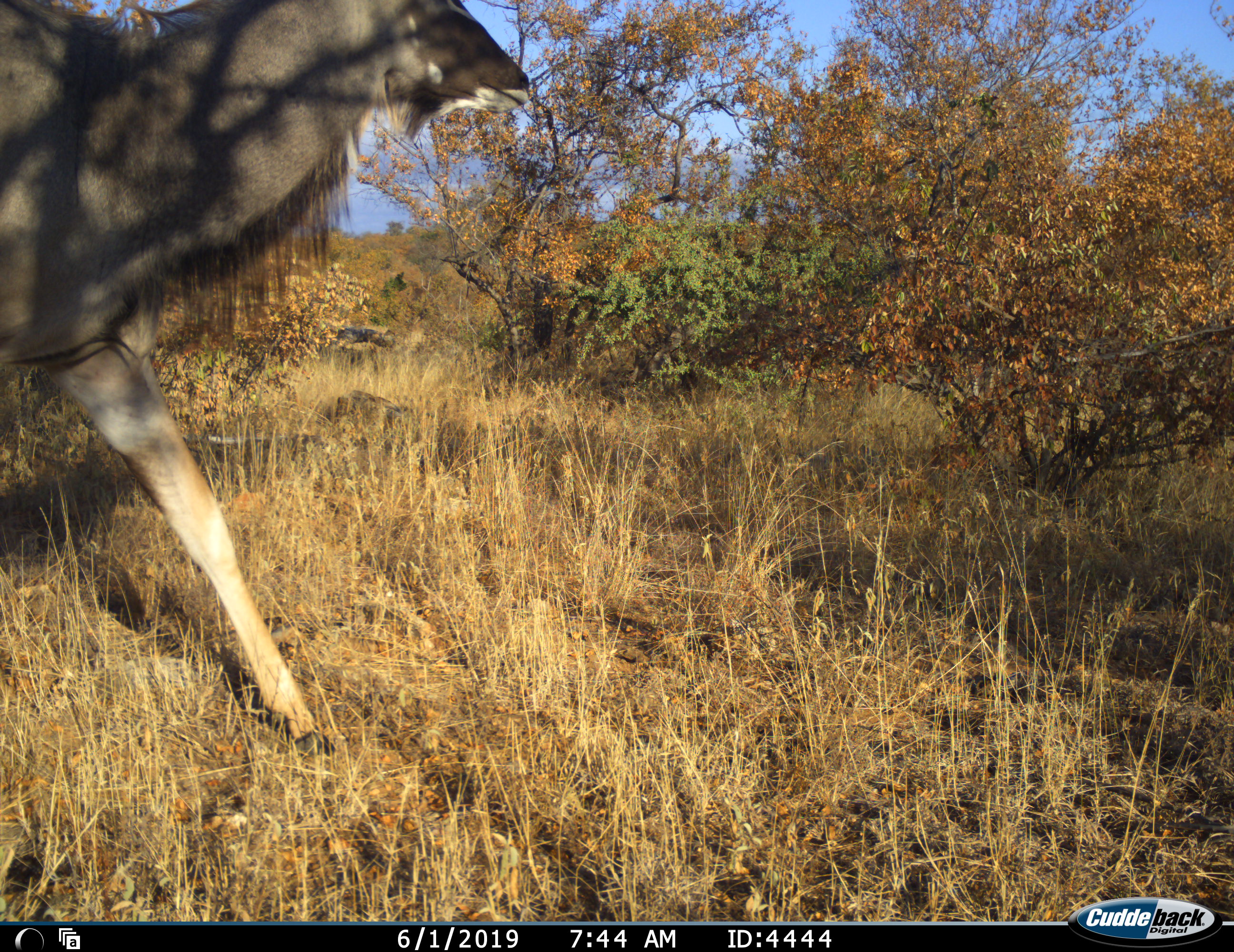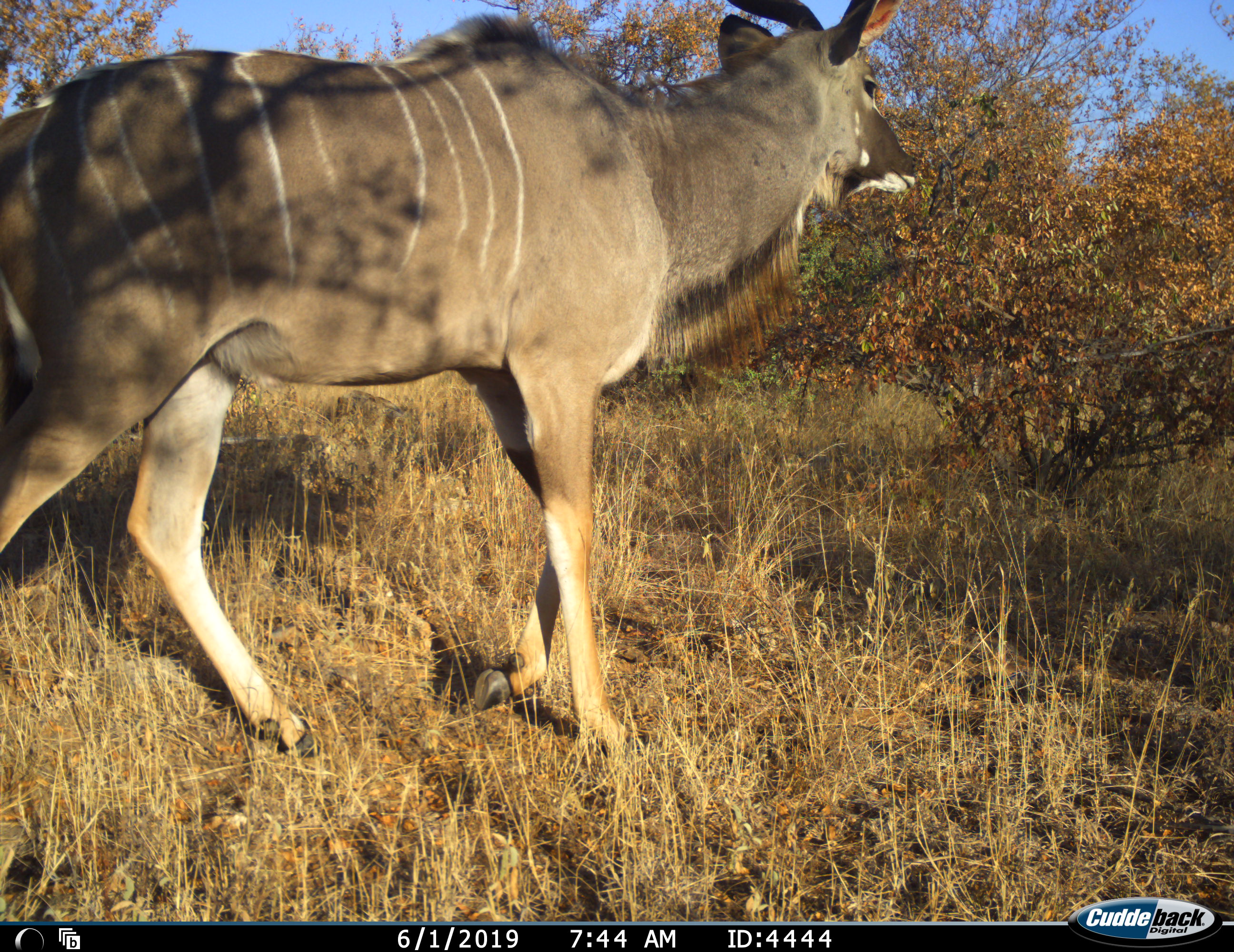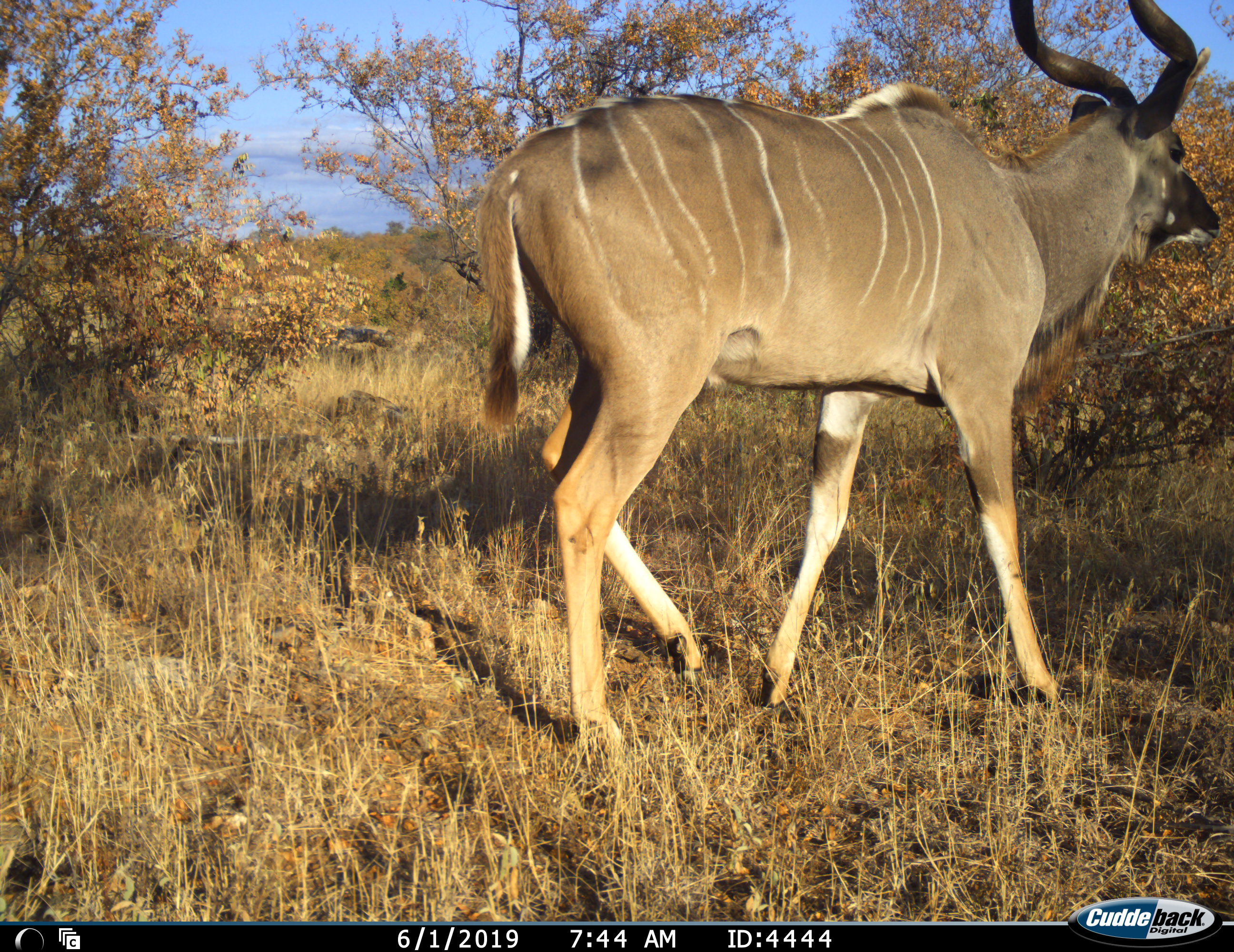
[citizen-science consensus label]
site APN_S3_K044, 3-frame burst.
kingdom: Animalia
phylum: Chordata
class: Mammalia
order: Artiodactyla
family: Bovidae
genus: Tragelaphus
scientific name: Tragelaphus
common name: kudu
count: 1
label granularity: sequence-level